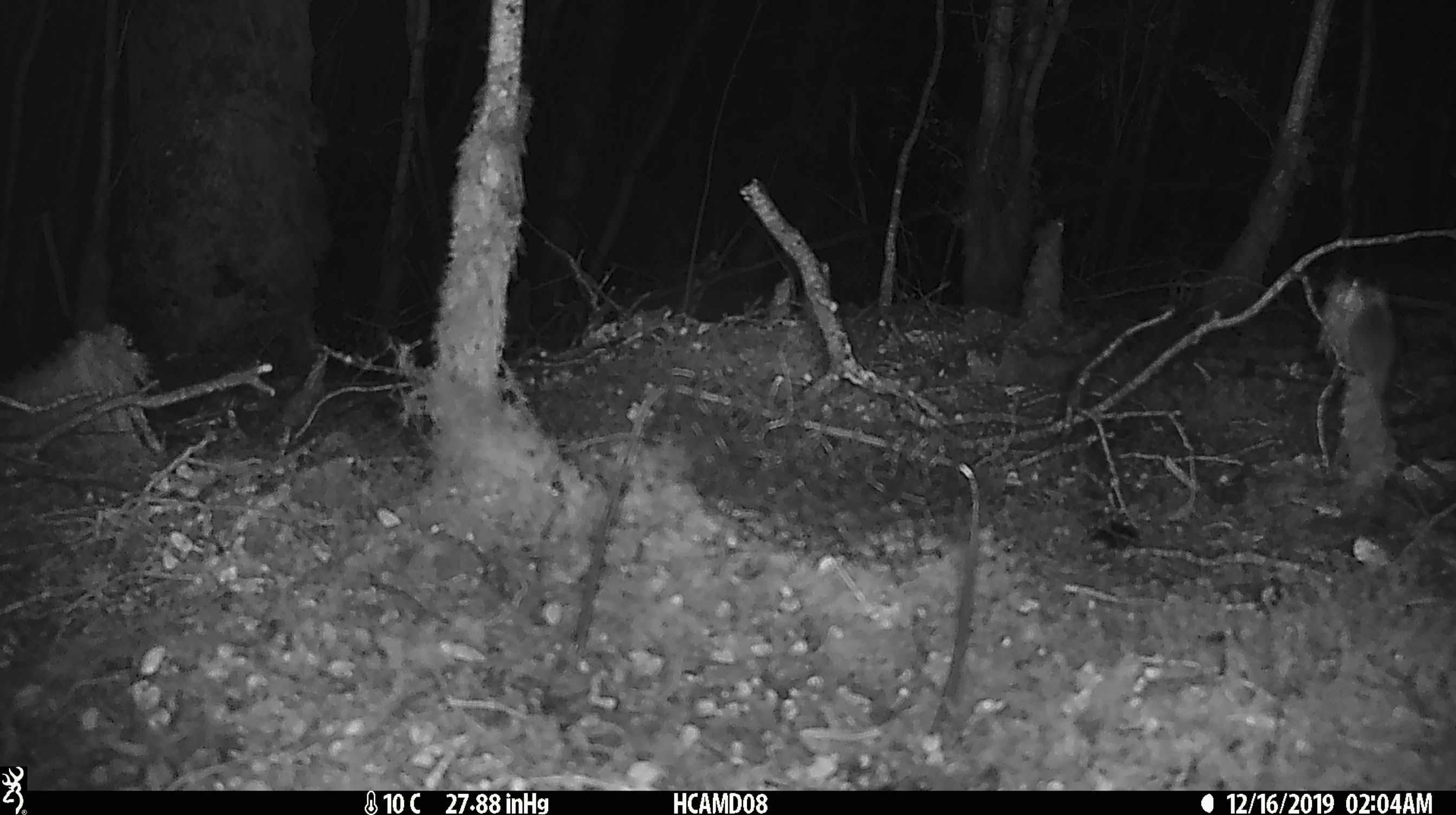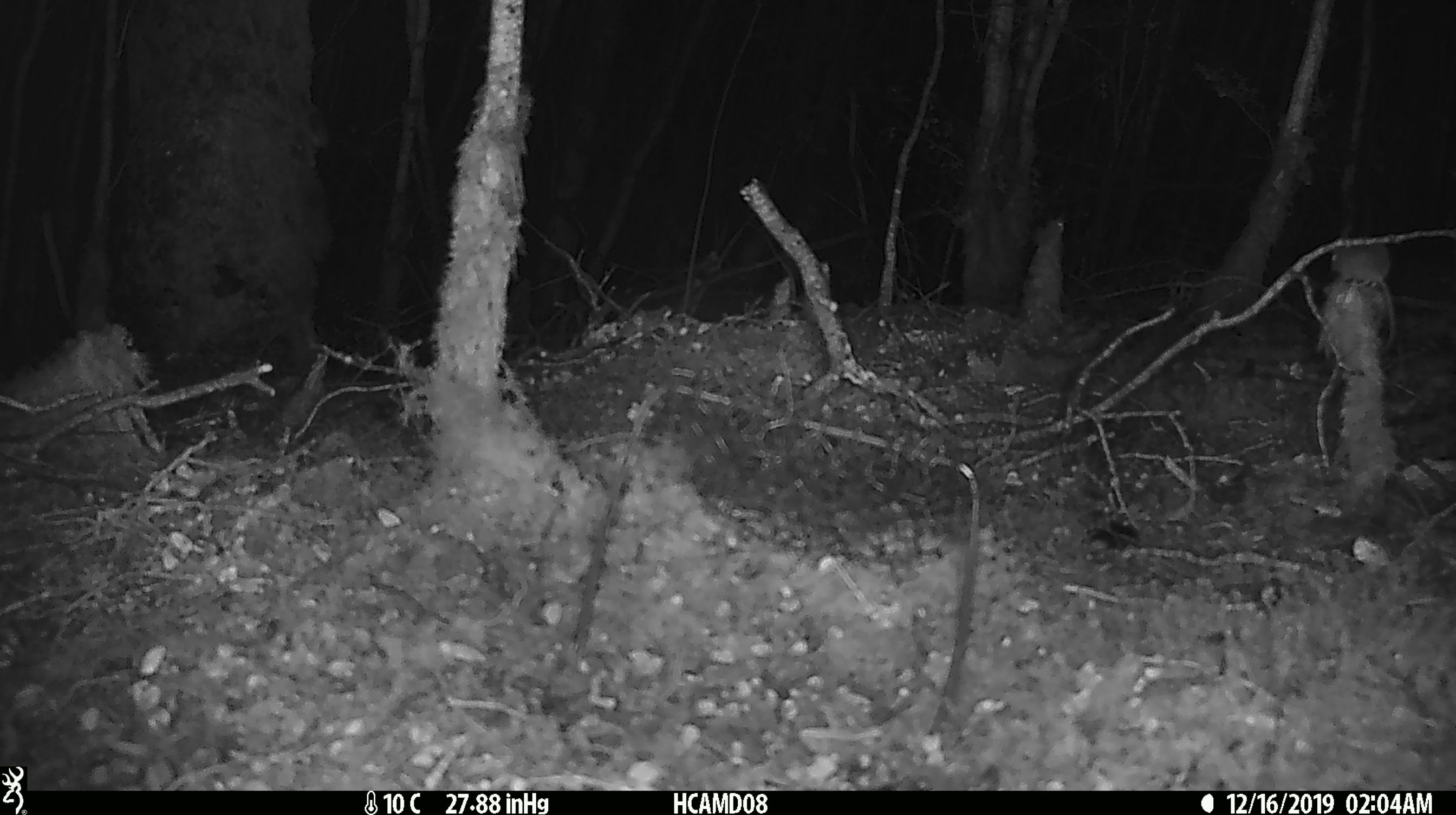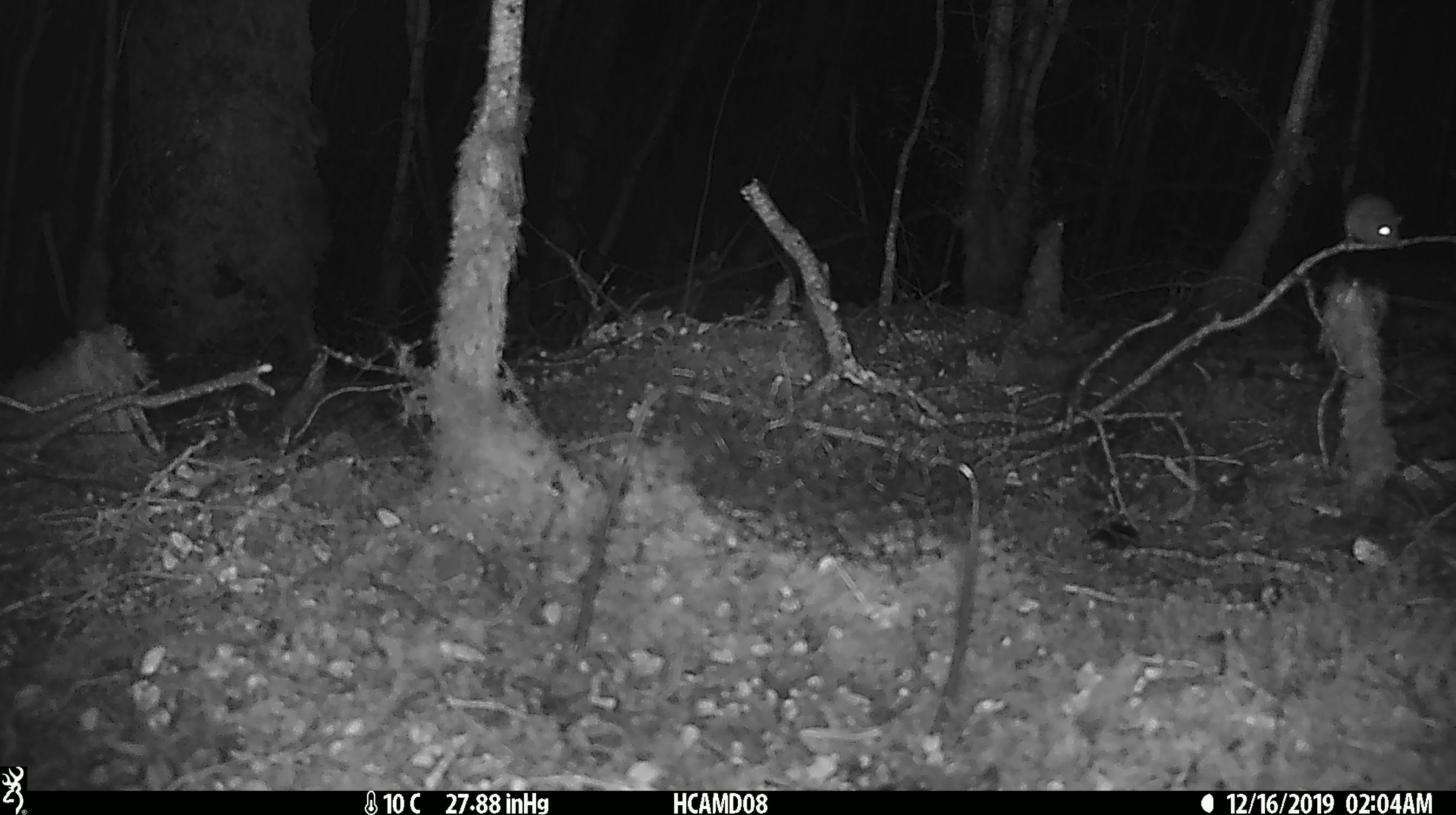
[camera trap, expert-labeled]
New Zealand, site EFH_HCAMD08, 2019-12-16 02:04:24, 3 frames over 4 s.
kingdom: Animalia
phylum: Chordata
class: Mammalia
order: Rodentia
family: Muridae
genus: Mus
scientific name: Mus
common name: mouse